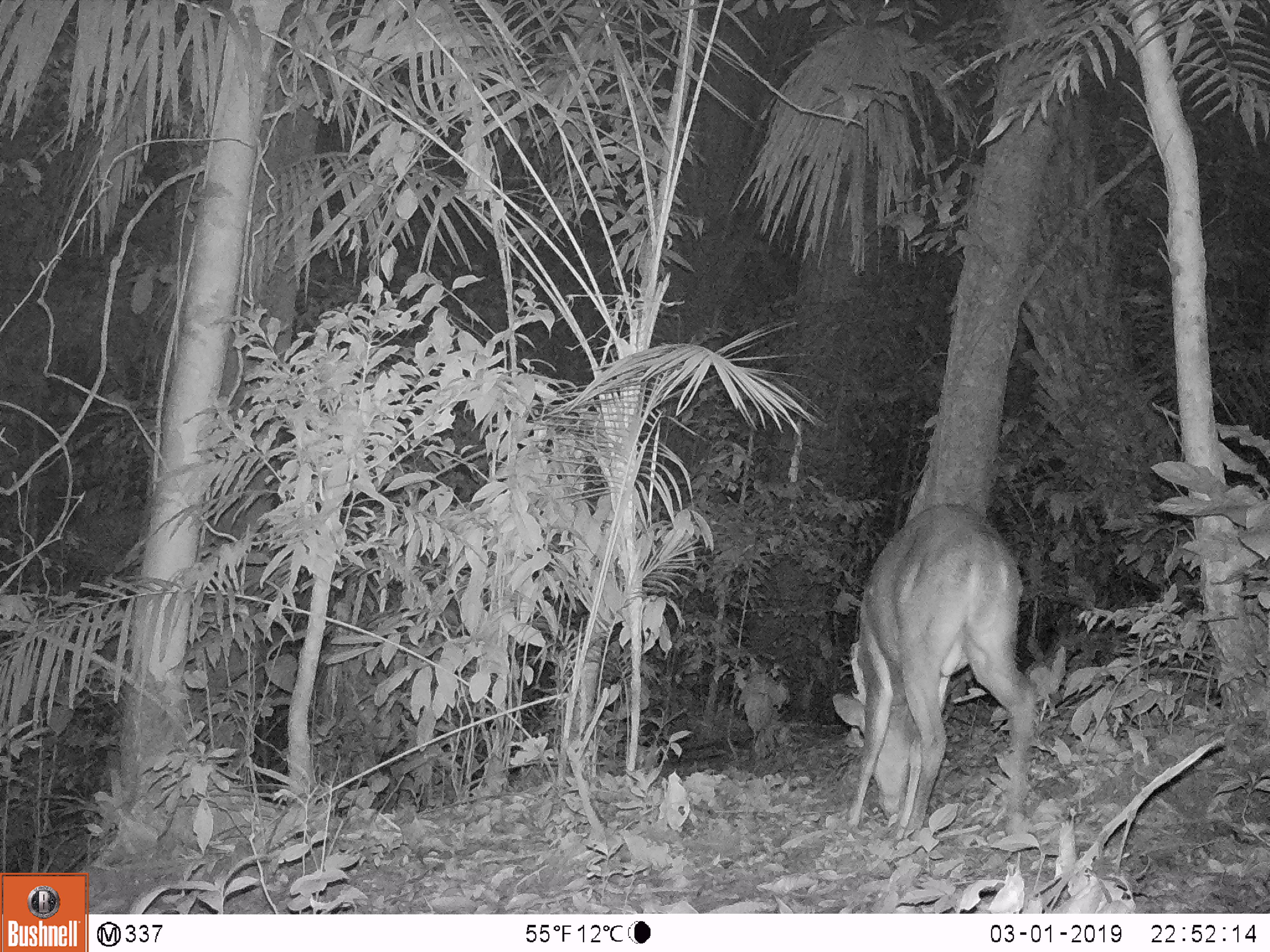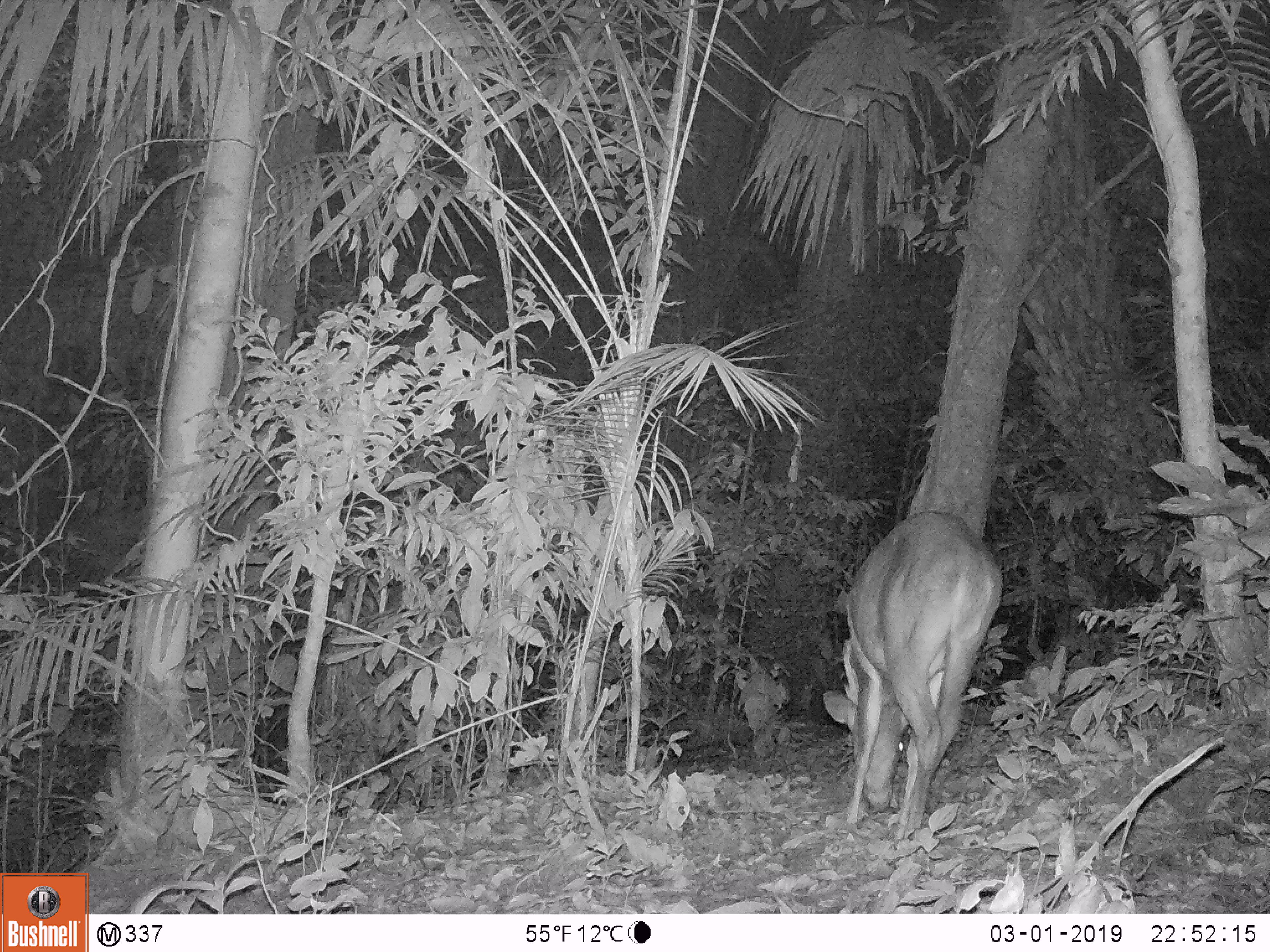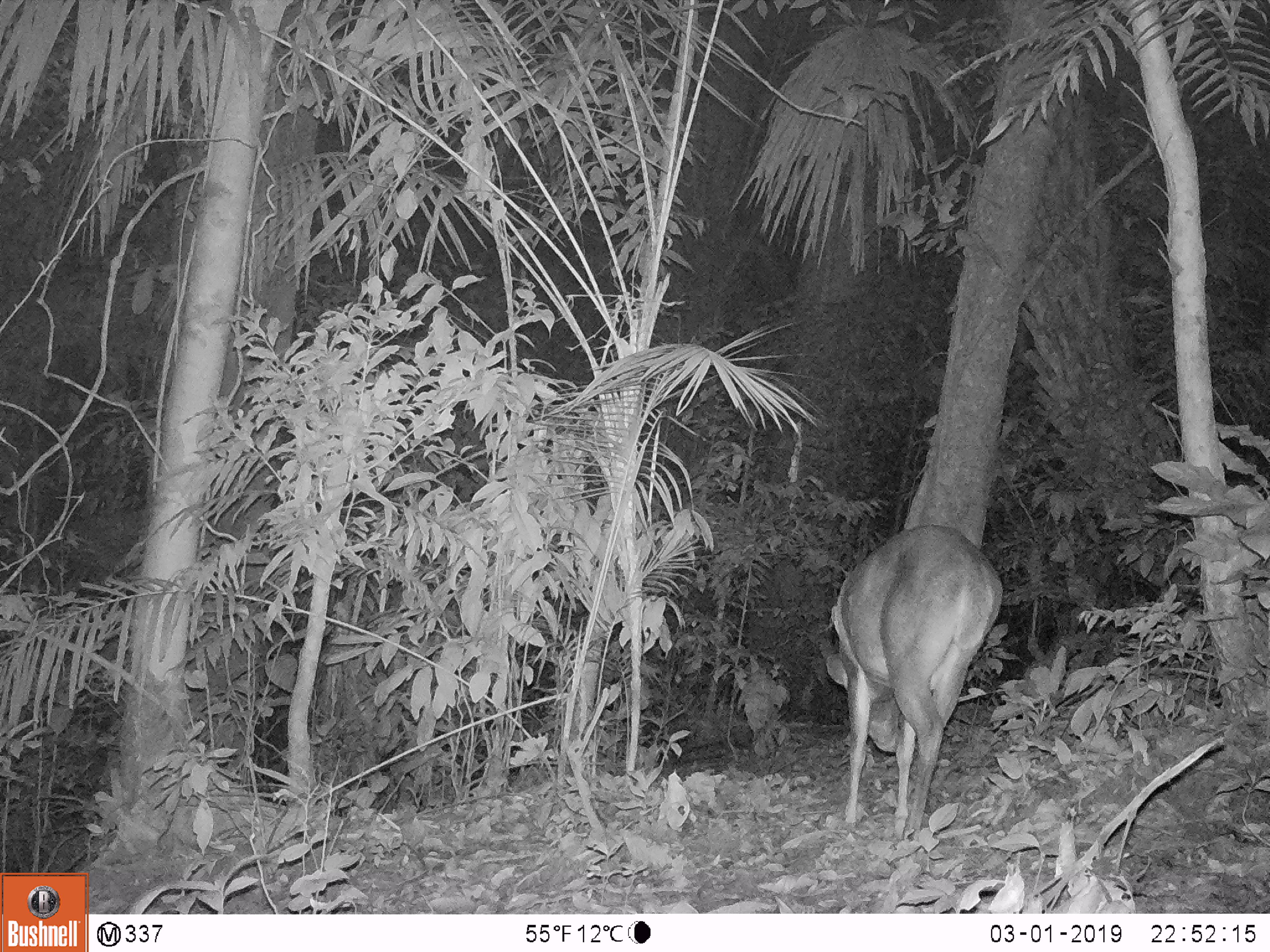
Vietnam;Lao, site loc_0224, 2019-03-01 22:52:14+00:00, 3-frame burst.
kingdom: Animalia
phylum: Chordata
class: Mammalia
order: Artiodactyla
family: Cervidae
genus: Muntiacus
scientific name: Muntiacus vuquangensis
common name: large-antlered muntjac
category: large antlered muntjac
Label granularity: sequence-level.